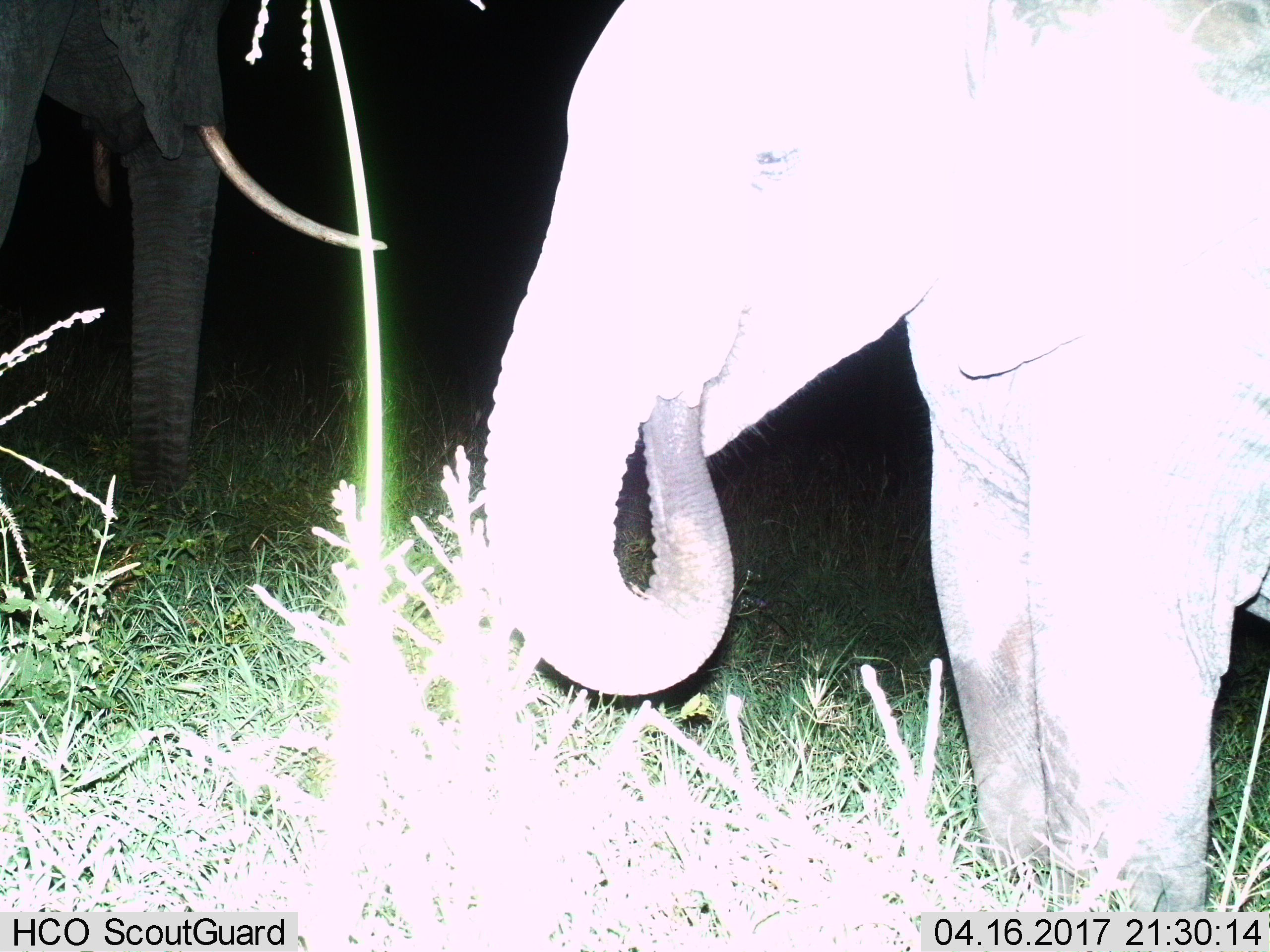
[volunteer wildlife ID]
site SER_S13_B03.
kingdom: Animalia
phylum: Chordata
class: Mammalia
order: Proboscidea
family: Elephantidae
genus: Loxodonta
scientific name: Loxodonta africana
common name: african bush elephant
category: elephant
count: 2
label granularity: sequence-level